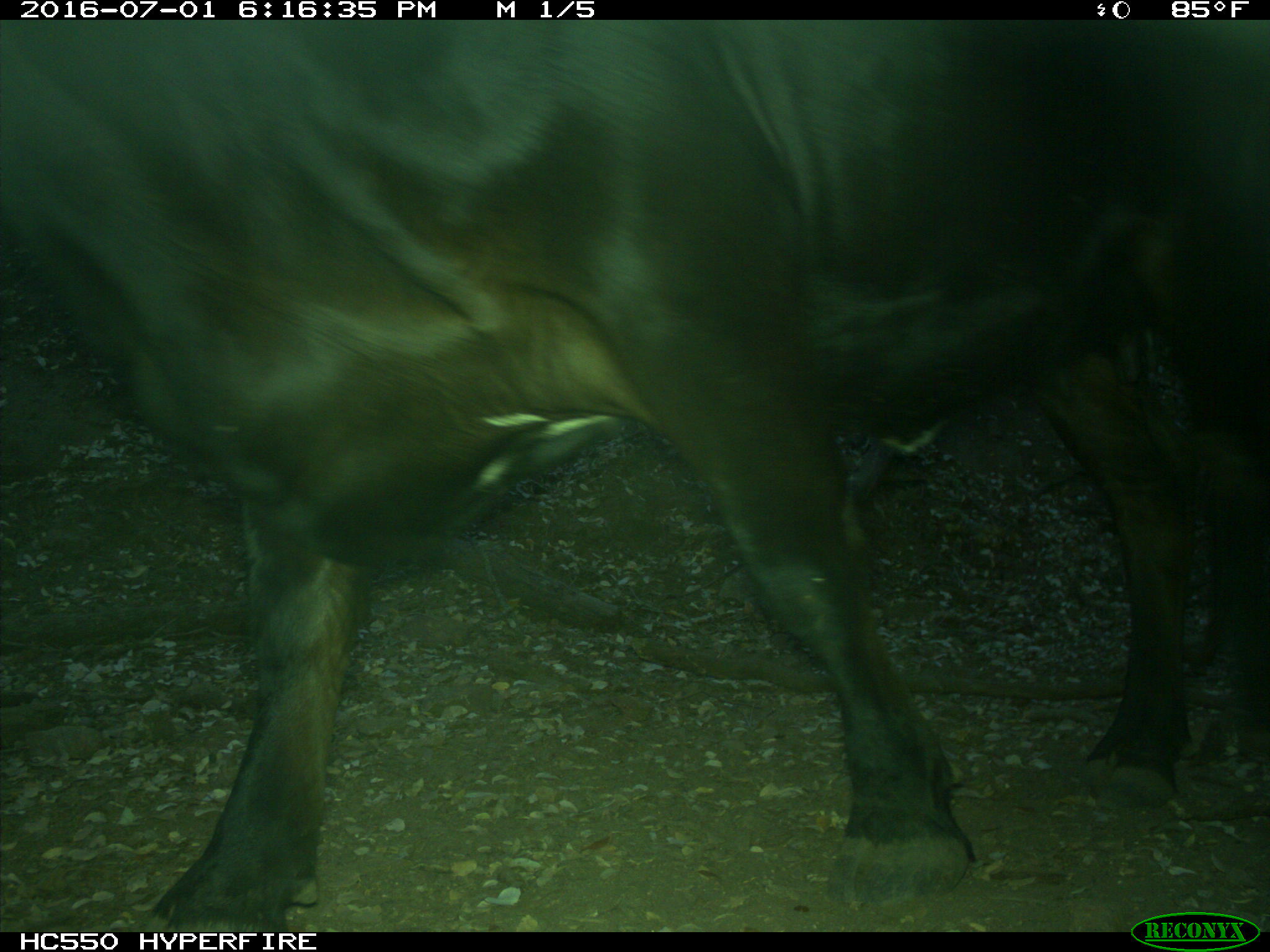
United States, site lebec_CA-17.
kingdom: Animalia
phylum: Chordata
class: Mammalia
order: Artiodactyla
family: Bovidae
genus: Bos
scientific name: Bos taurus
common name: domestic cow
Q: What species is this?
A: Bos taurus (domestic cow).